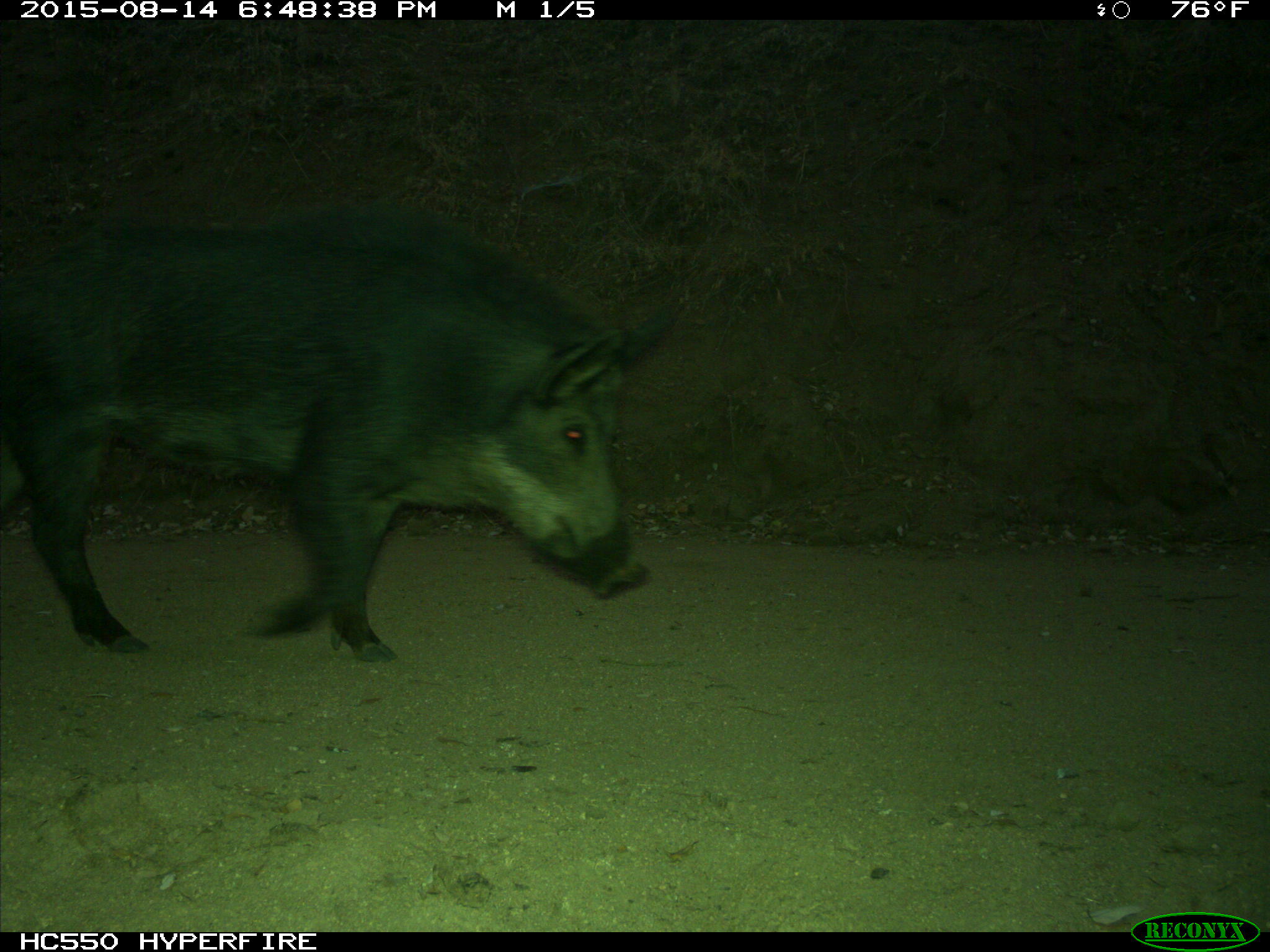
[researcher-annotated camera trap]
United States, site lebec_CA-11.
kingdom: Animalia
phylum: Chordata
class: Mammalia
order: Artiodactyla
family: Suidae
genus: Sus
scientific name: Sus scrofa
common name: wild boar